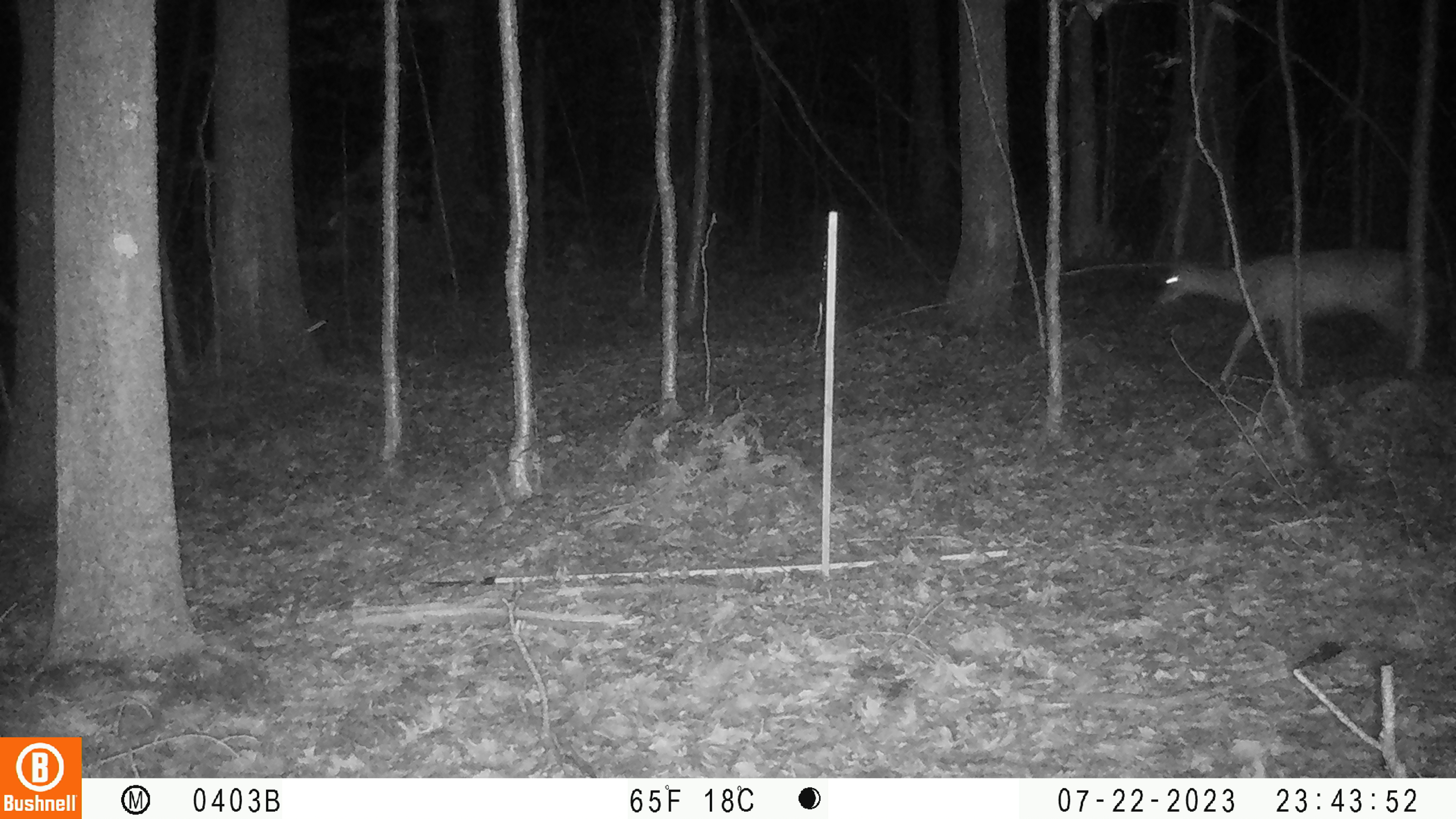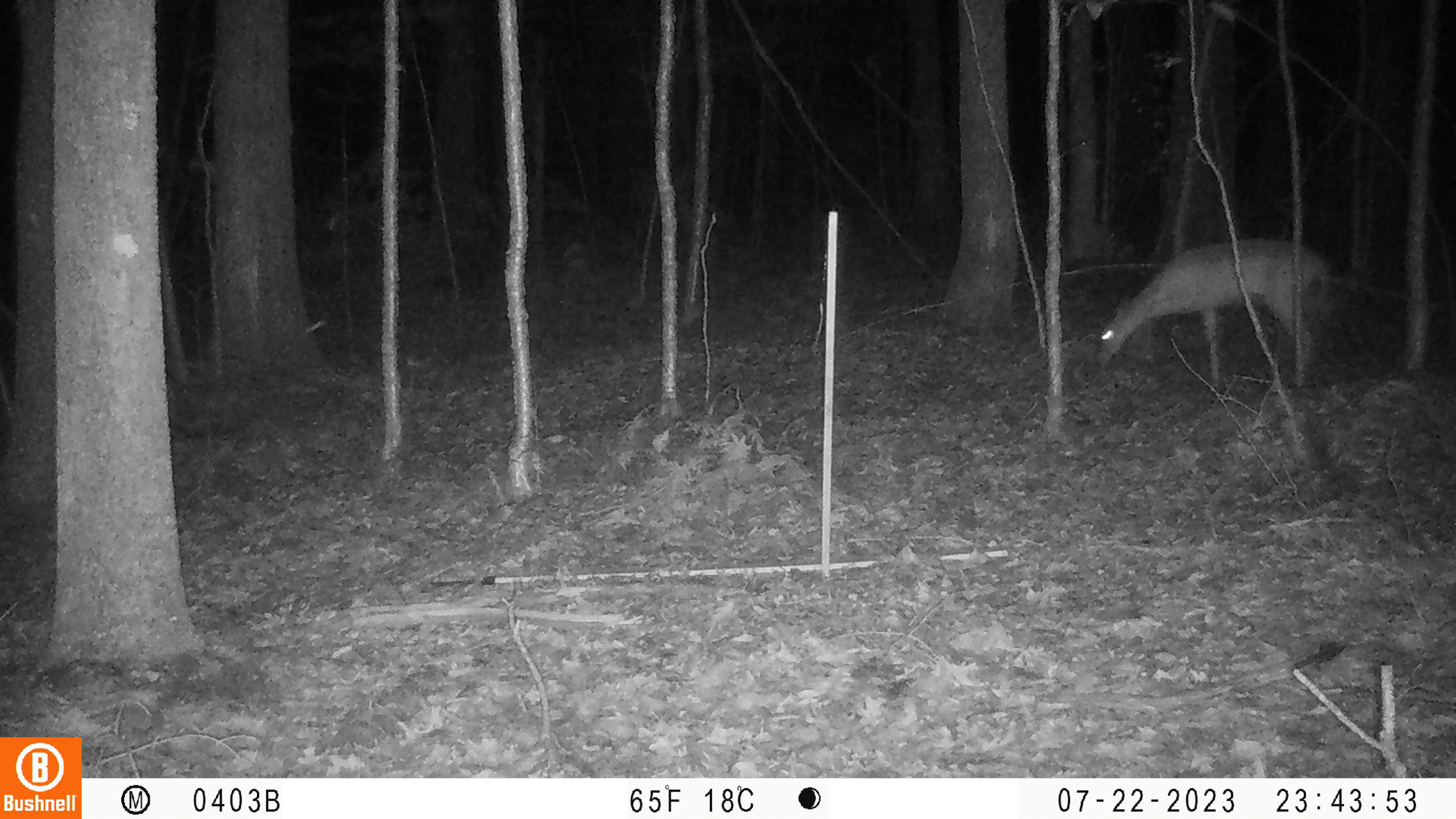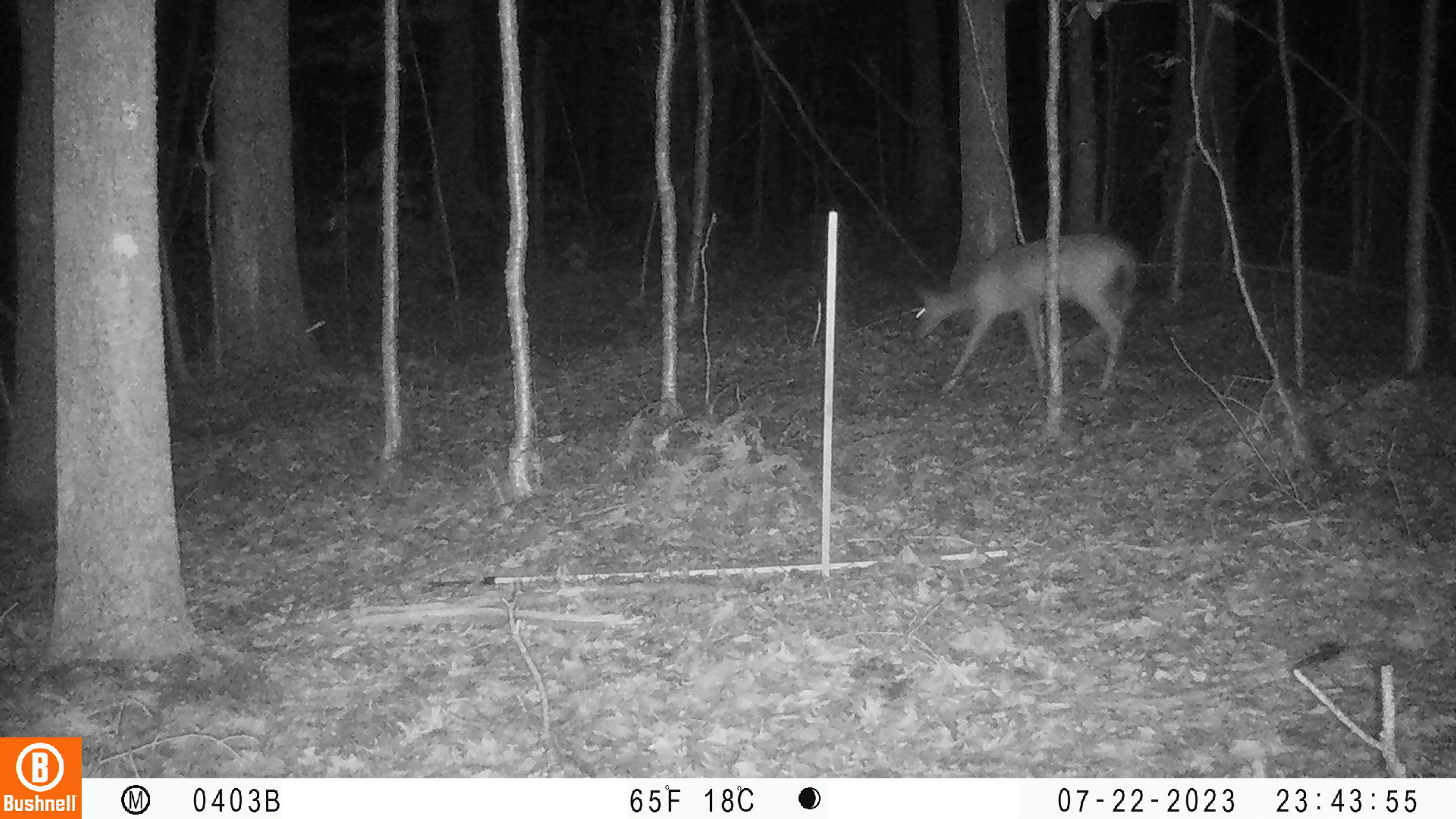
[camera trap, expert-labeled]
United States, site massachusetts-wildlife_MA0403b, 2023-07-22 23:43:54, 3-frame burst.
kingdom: Animalia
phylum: Chordata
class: Mammalia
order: Artiodactyla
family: Cervidae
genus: Odocoileus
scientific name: Odocoileus virginianus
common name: white-tailed deer